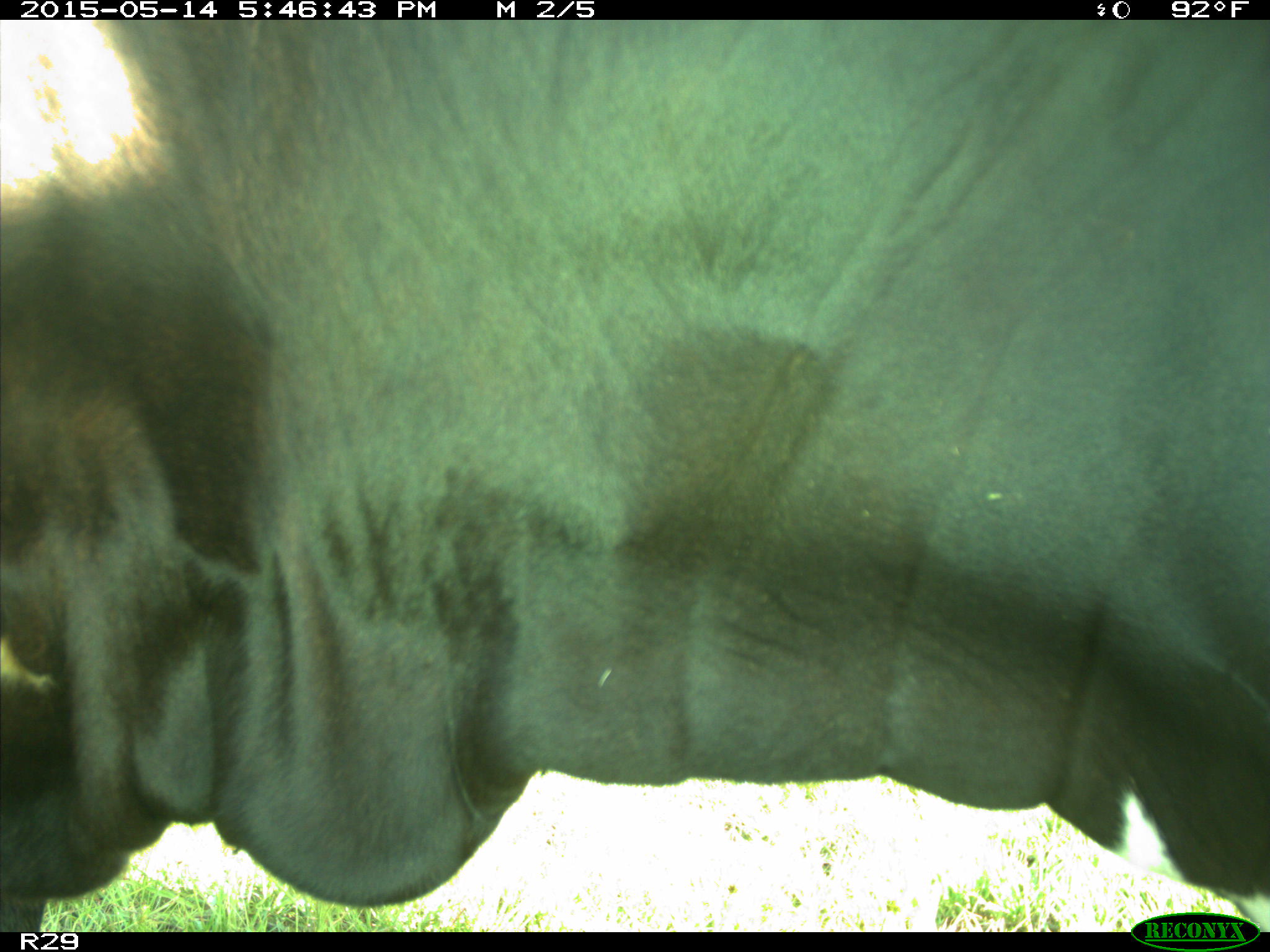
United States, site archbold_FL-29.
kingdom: Animalia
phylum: Chordata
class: Mammalia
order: Artiodactyla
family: Bovidae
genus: Bos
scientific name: Bos taurus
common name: domestic cow